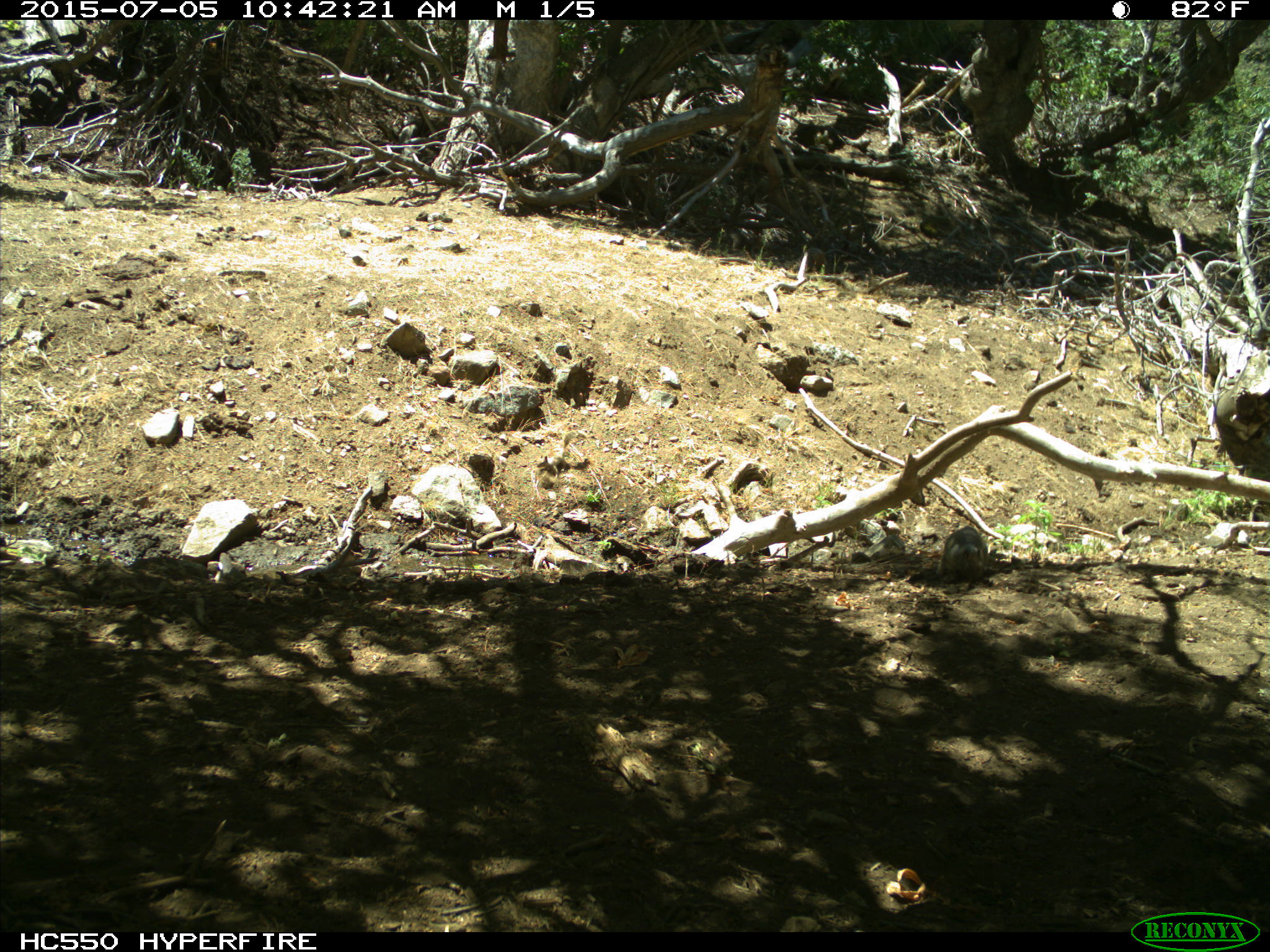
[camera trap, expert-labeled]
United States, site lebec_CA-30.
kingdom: Animalia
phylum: Chordata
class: Mammalia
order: Rodentia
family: Sciuridae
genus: Otospermophilus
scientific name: Otospermophilus beecheyi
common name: california ground squirrel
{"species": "Otospermophilus beecheyi (california ground squirrel)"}